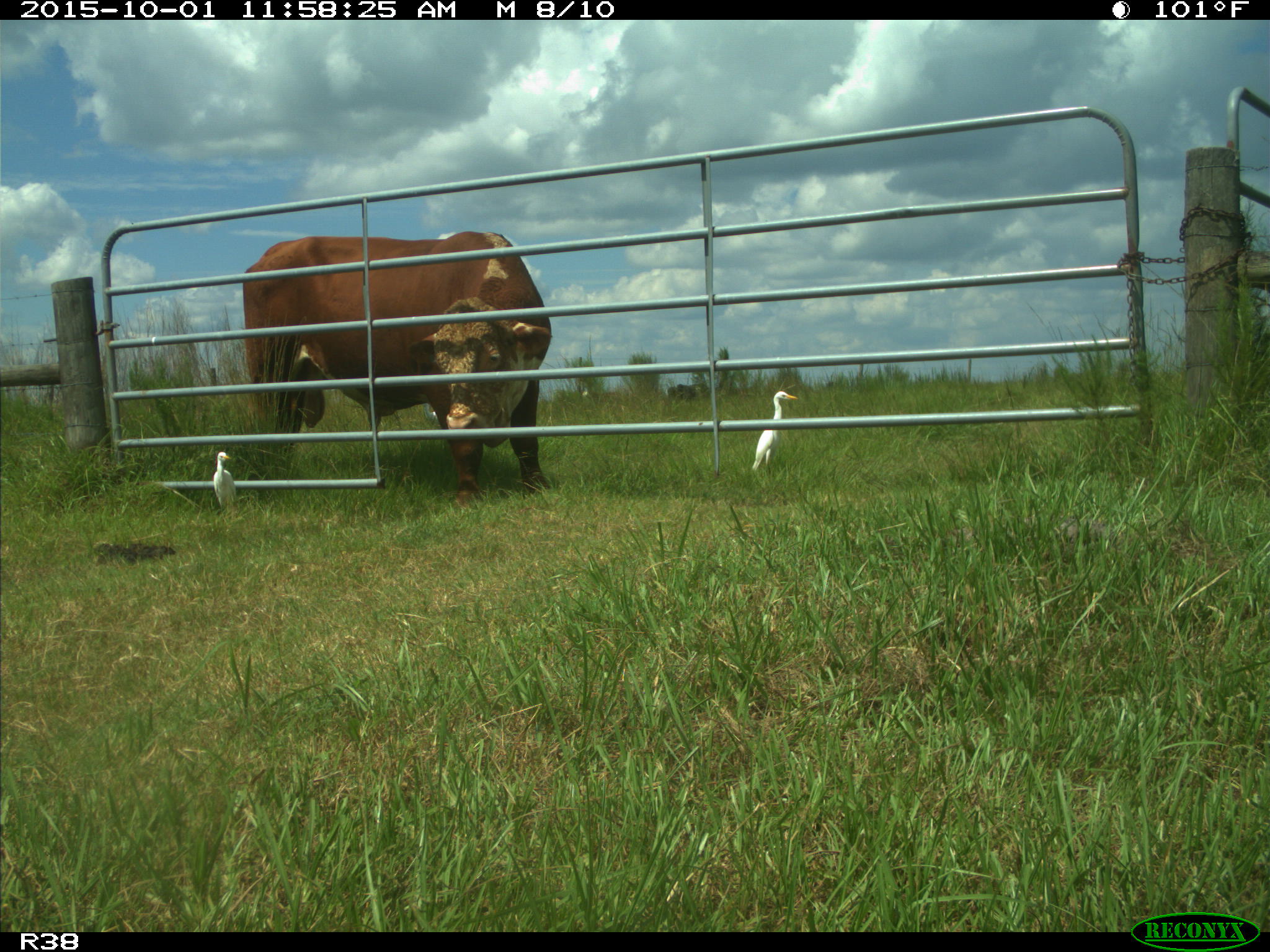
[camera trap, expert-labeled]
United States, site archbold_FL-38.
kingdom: Animalia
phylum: Chordata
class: Mammalia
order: Artiodactyla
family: Bovidae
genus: Bos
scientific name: Bos taurus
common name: domestic cow